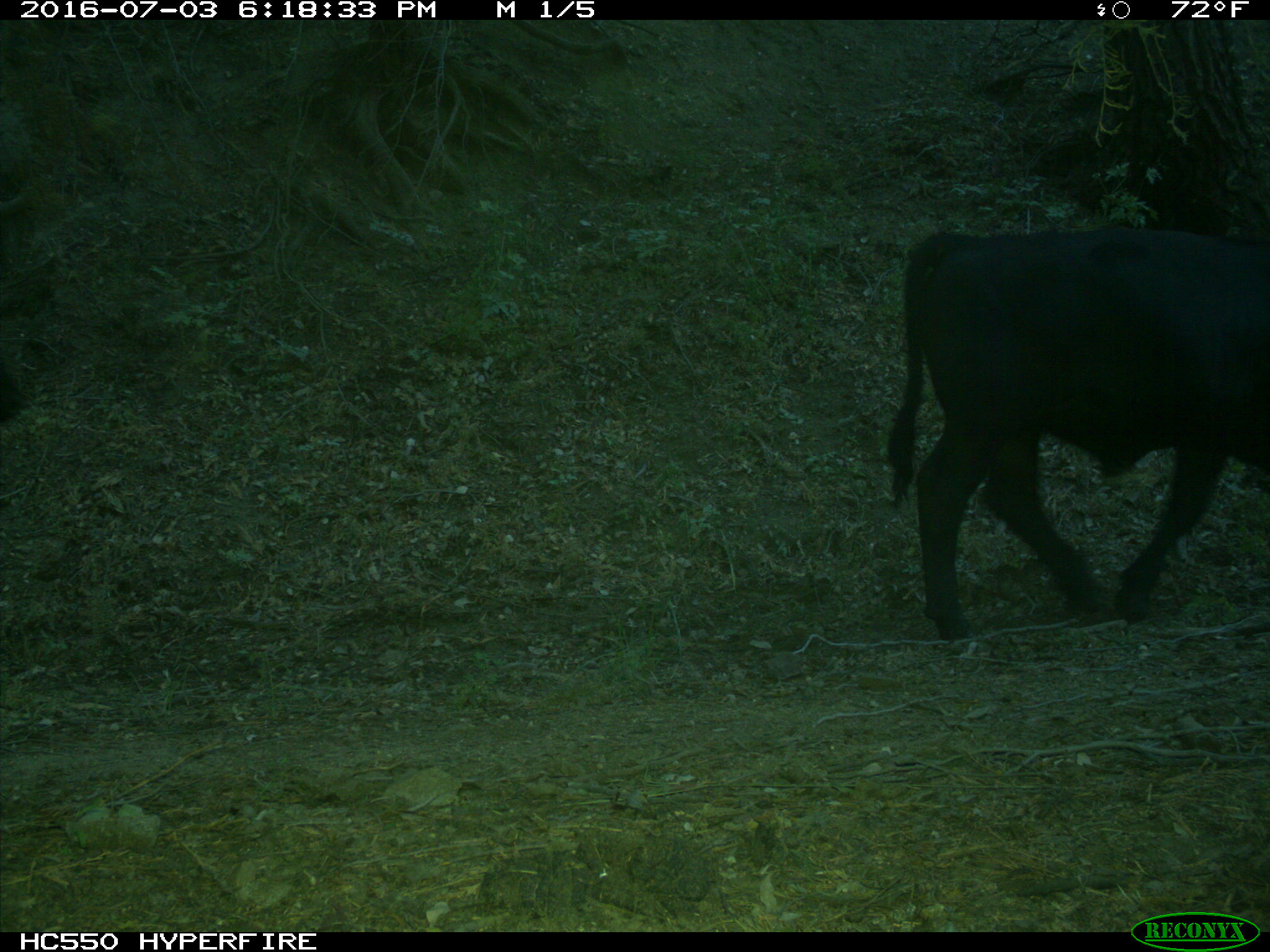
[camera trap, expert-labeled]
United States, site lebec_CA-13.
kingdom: Animalia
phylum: Chordata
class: Mammalia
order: Artiodactyla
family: Bovidae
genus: Bos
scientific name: Bos taurus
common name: domestic cow